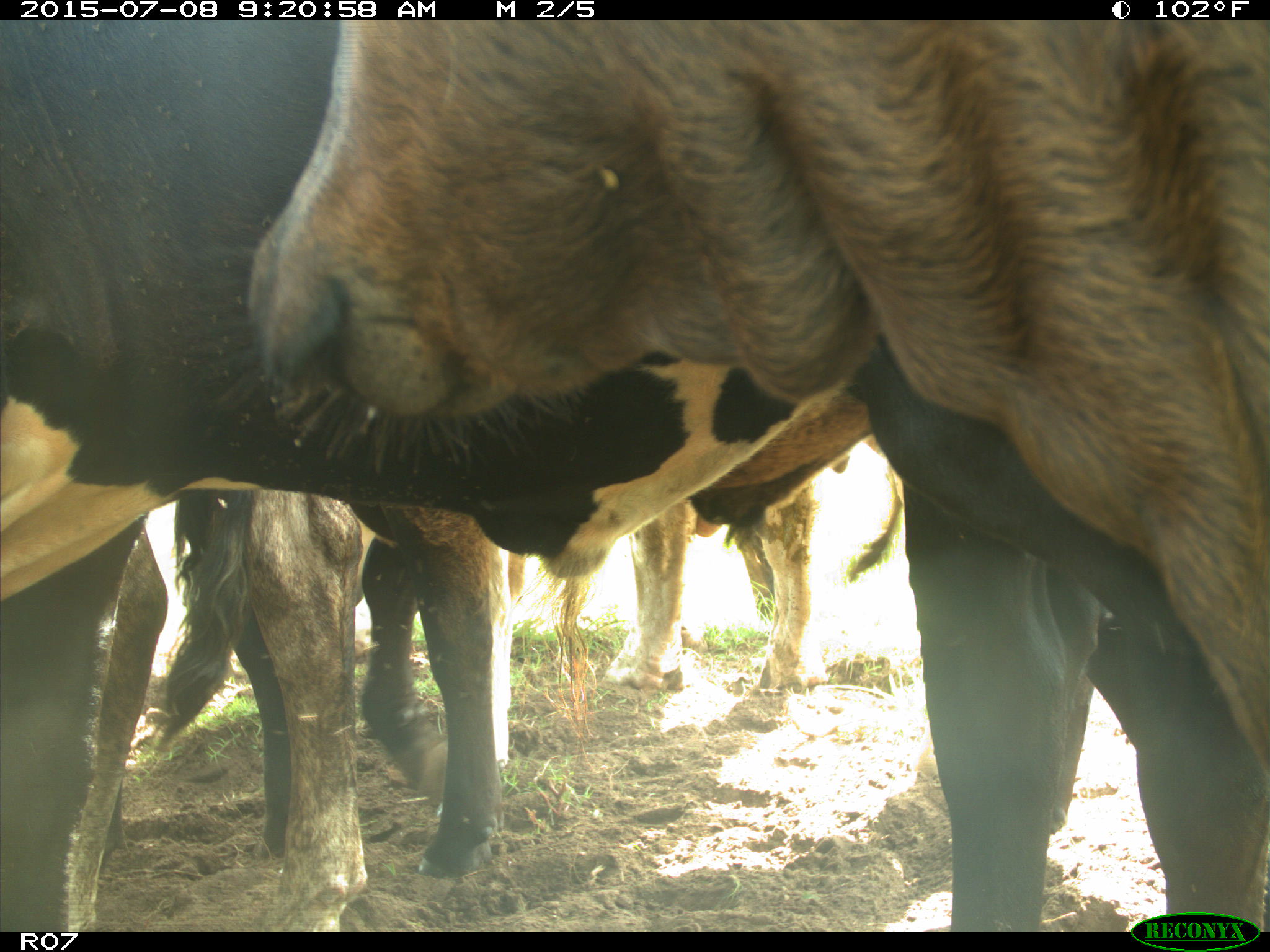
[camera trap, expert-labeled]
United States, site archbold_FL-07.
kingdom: Animalia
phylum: Chordata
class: Mammalia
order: Artiodactyla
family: Bovidae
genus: Bos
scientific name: Bos taurus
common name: domestic cow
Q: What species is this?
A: Bos taurus (domestic cow).